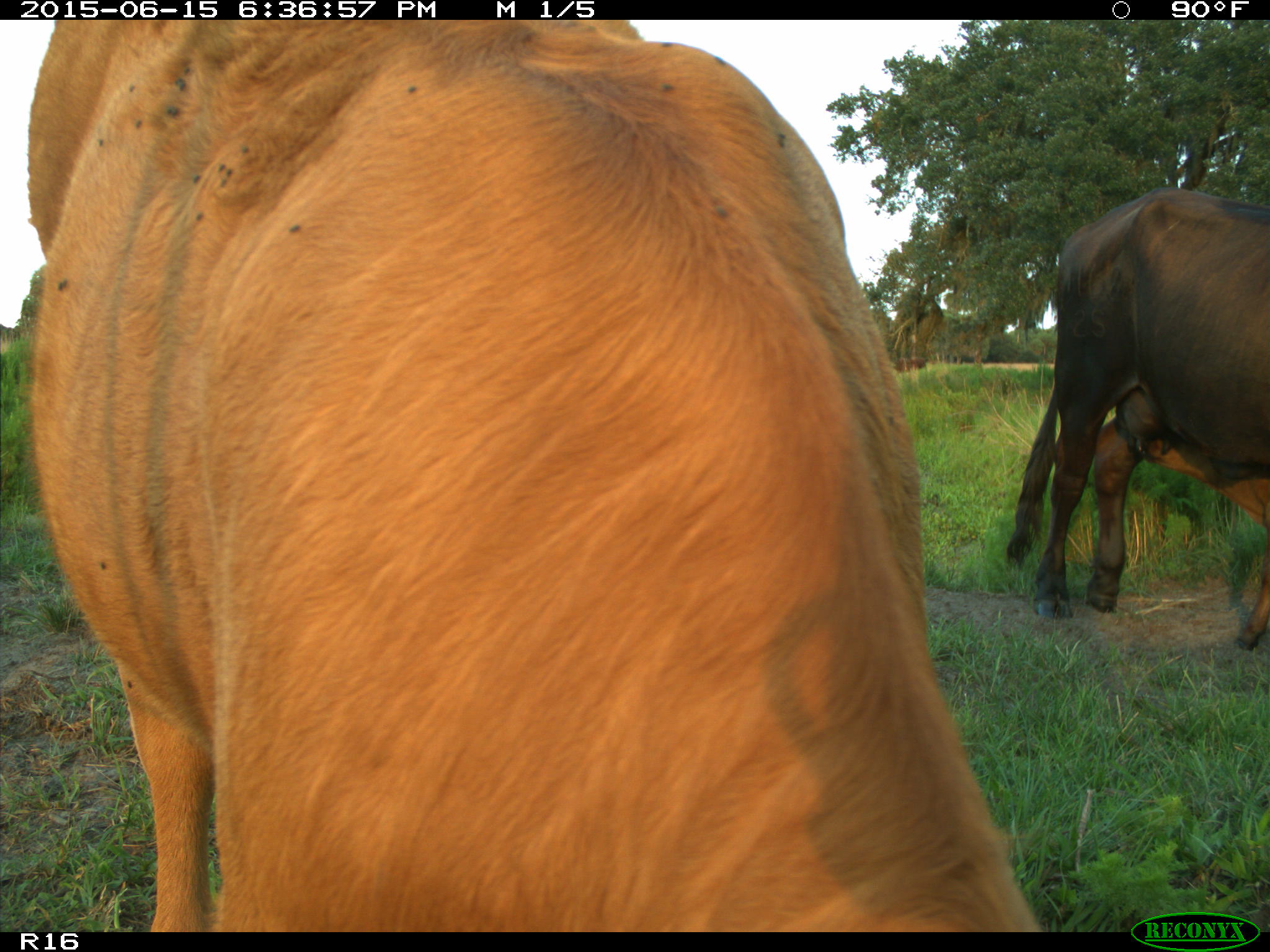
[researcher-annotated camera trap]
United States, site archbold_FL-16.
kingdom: Animalia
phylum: Chordata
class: Mammalia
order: Artiodactyla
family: Bovidae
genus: Bos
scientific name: Bos taurus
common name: domestic cow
Bos taurus (domestic cow).